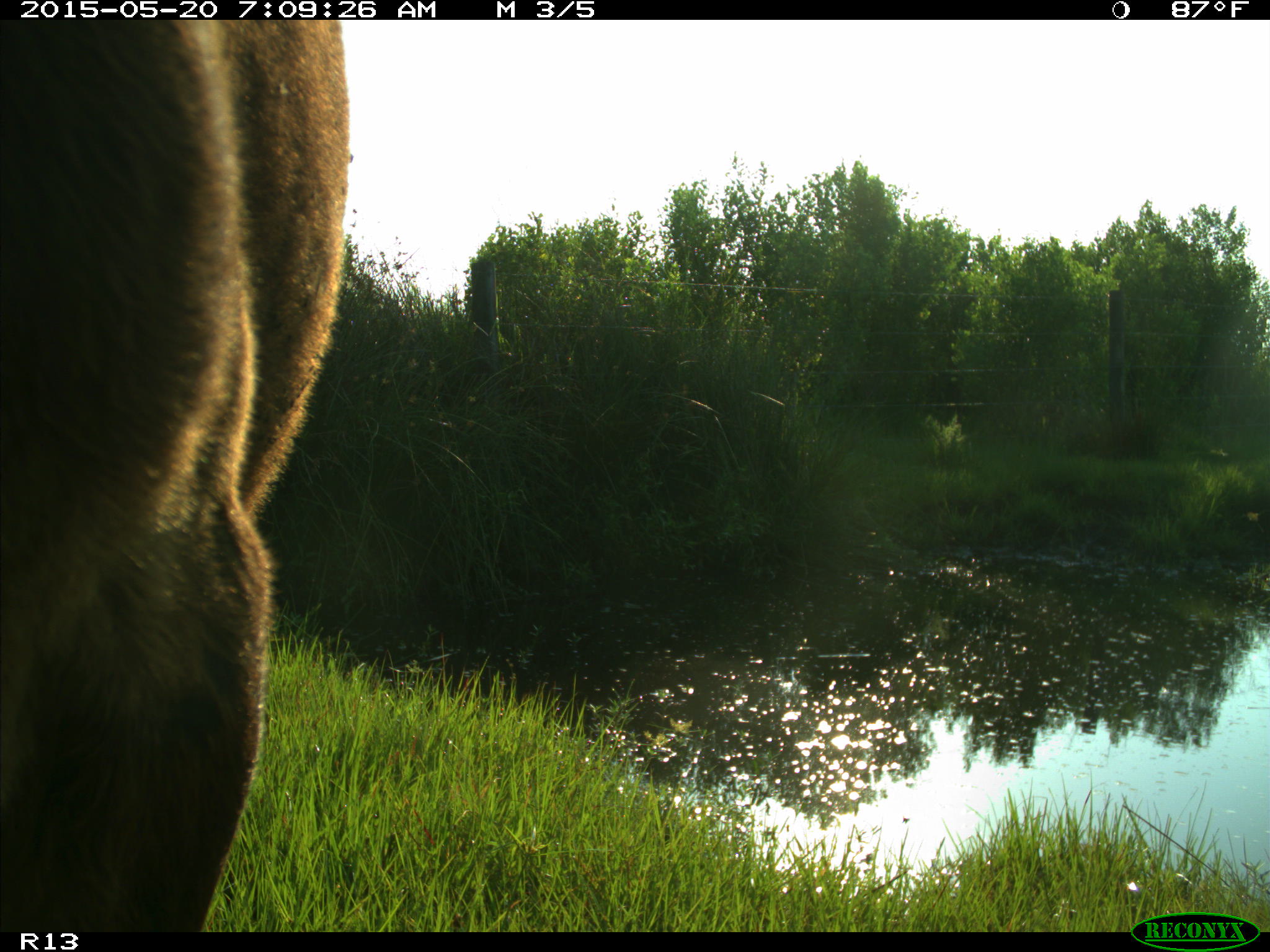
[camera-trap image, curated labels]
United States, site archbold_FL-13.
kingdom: Animalia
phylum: Chordata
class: Mammalia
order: Artiodactyla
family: Bovidae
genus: Bos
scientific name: Bos taurus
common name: domestic cow